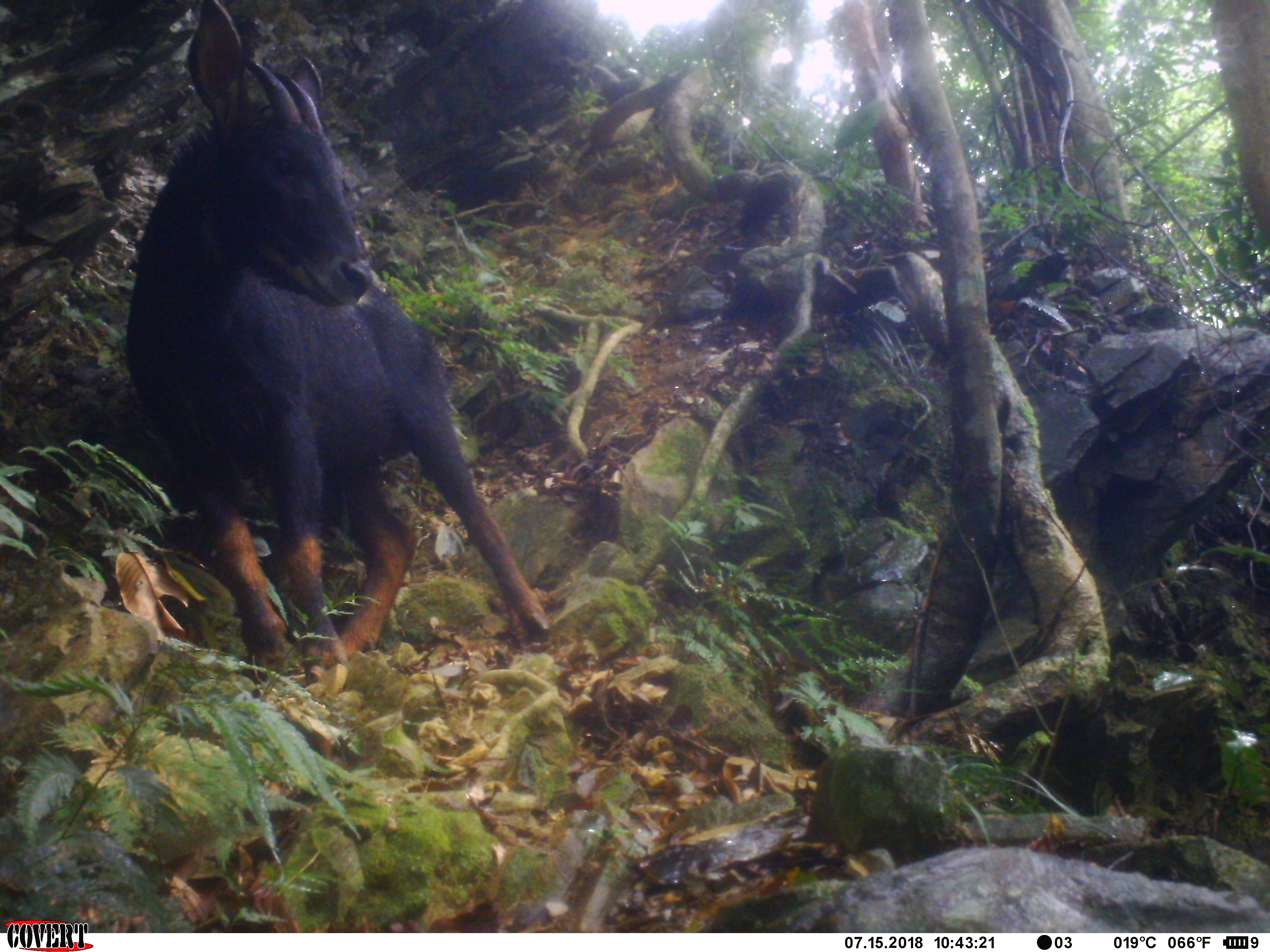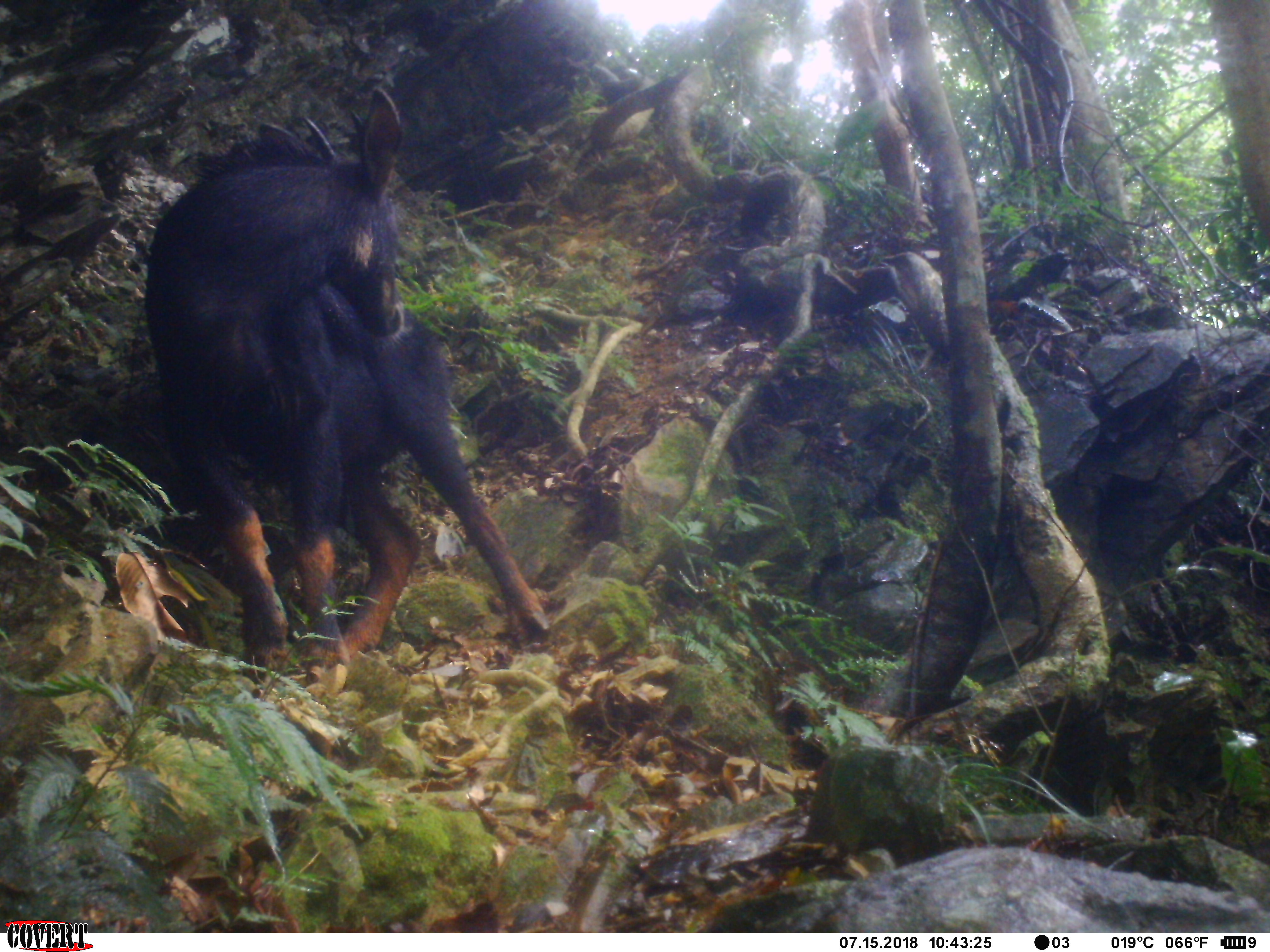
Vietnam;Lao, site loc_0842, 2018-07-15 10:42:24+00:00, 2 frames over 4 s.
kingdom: Animalia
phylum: Chordata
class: Mammalia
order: Artiodactyla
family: Bovidae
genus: Capricornis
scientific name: Capricornis sumatraensis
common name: chinese serow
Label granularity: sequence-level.